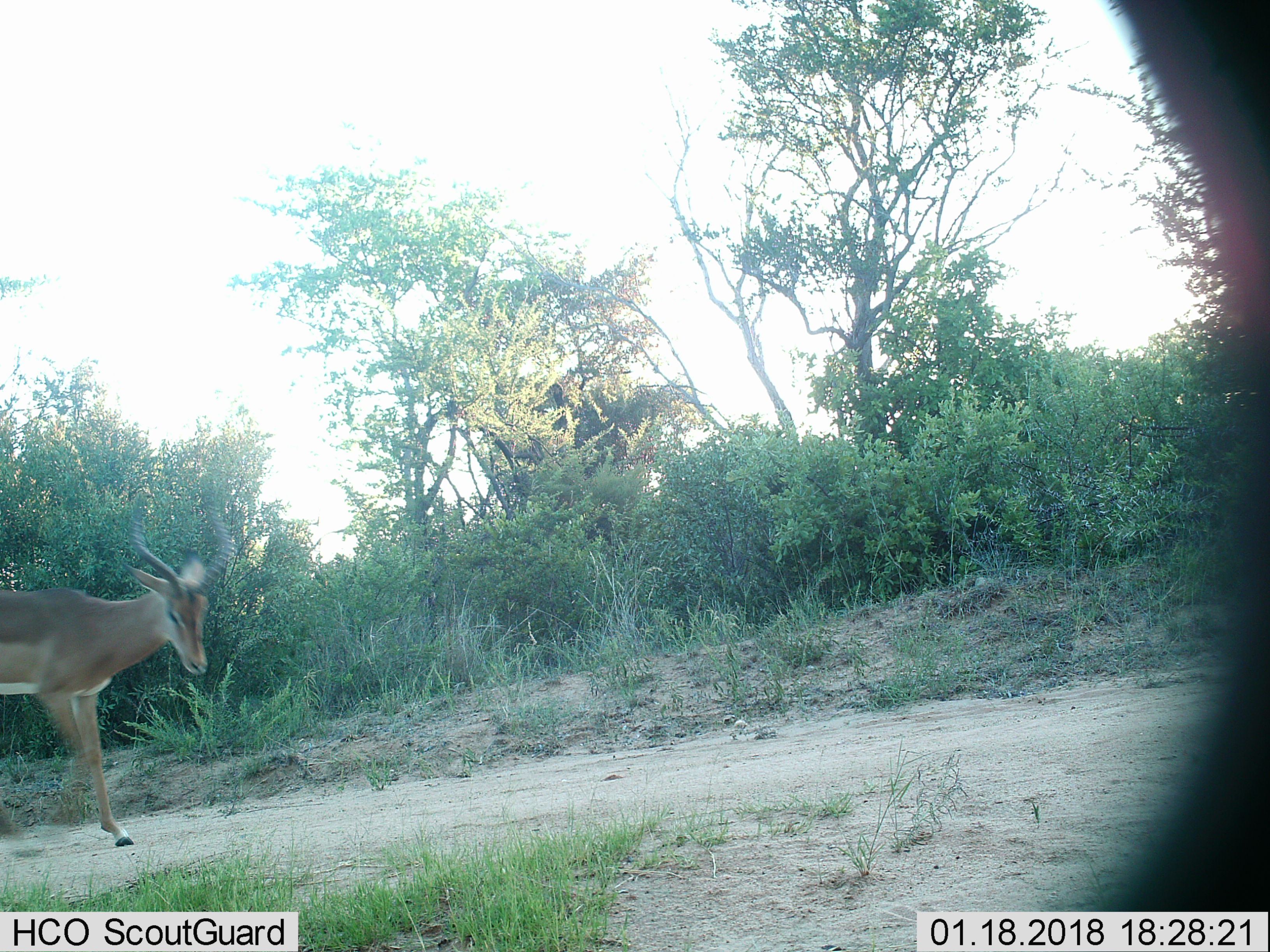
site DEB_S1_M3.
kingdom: Animalia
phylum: Chordata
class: Mammalia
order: Artiodactyla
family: Bovidae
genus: Aepyceros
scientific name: Aepyceros melampus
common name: impala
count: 1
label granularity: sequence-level